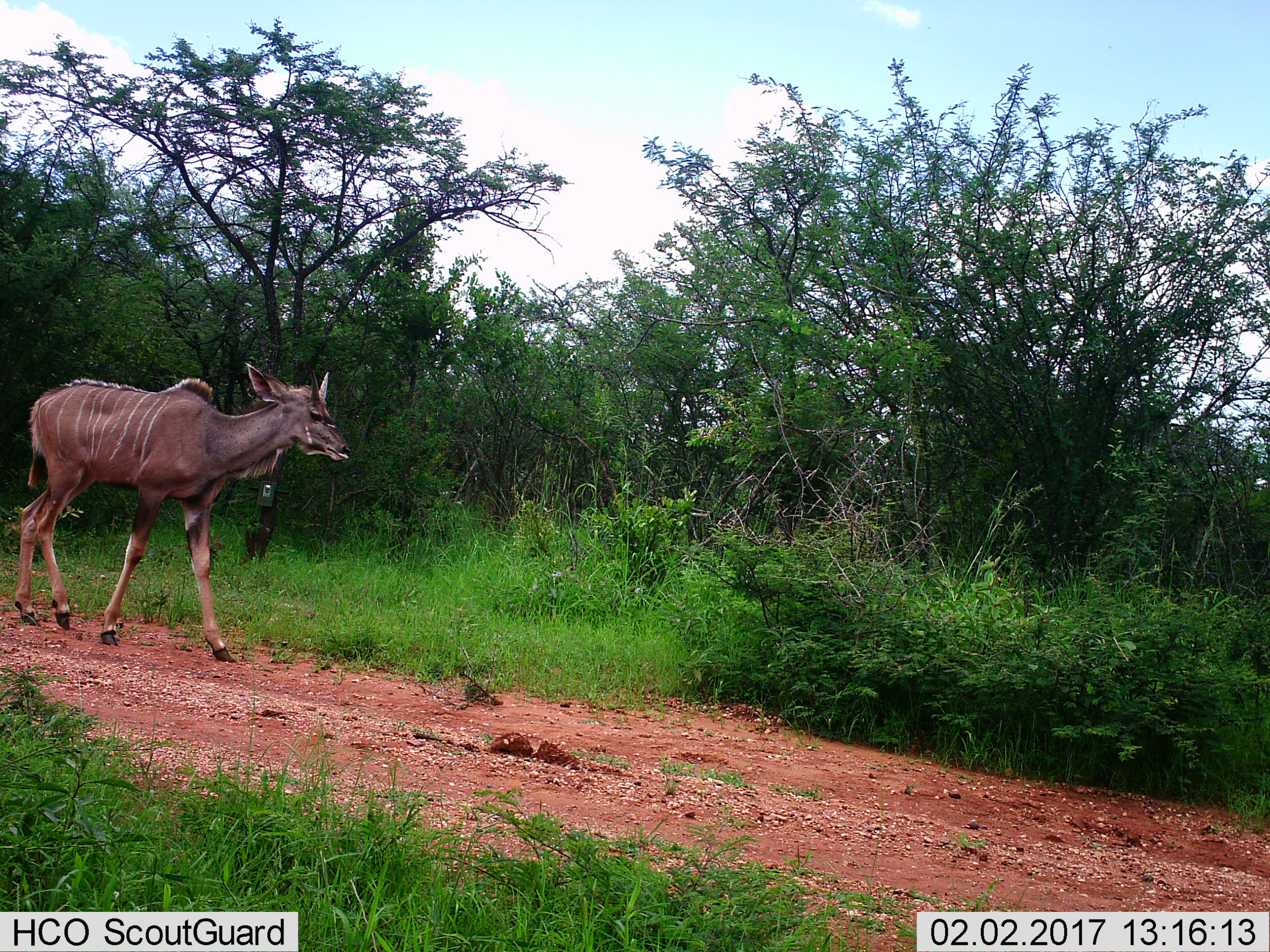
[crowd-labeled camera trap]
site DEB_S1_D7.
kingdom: Animalia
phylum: Chordata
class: Mammalia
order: Artiodactyla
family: Bovidae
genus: Tragelaphus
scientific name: Tragelaphus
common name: kudu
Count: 1.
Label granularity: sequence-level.